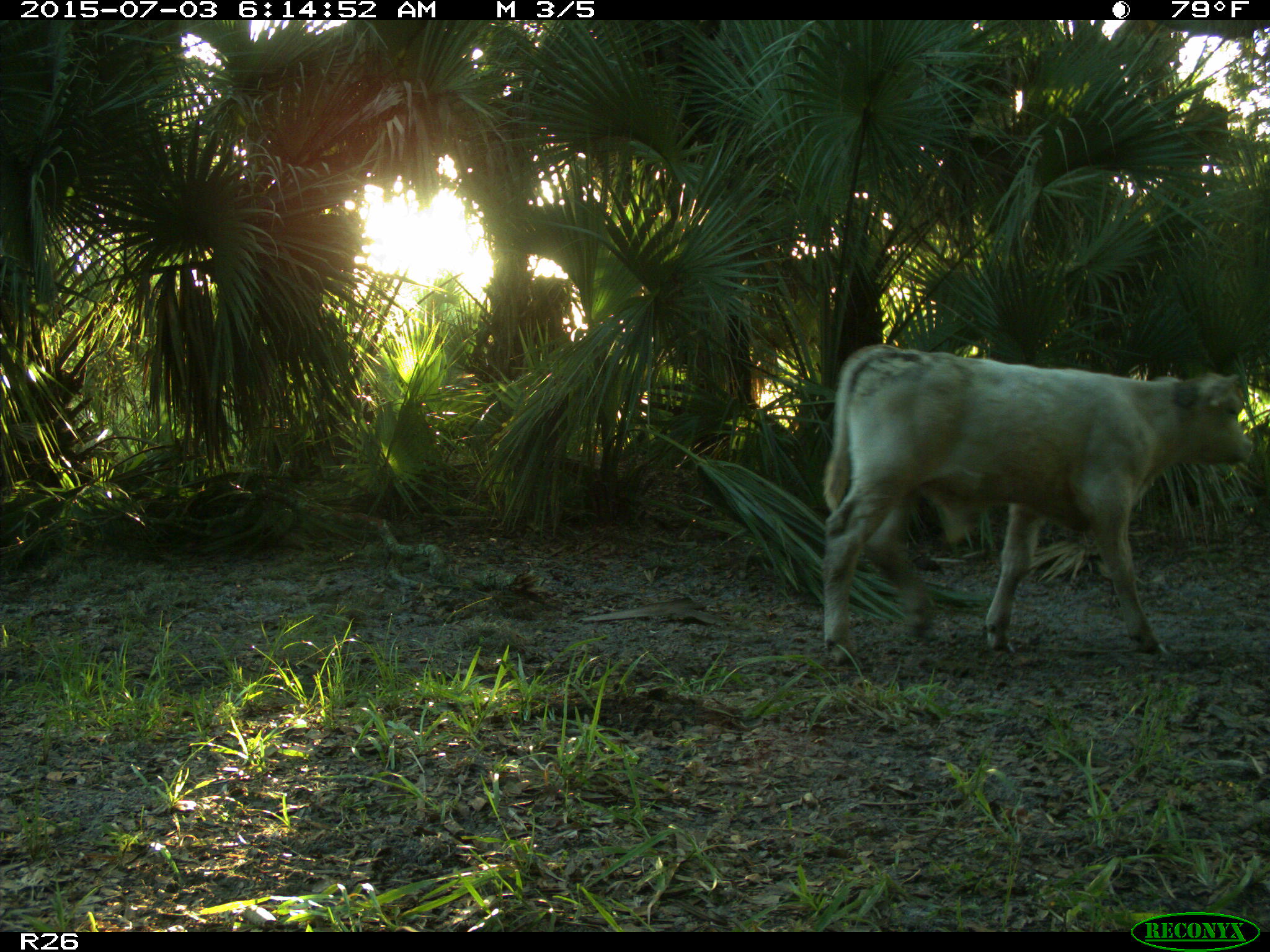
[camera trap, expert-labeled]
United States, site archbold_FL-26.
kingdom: Animalia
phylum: Chordata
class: Mammalia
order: Artiodactyla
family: Bovidae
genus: Bos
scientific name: Bos taurus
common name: domestic cow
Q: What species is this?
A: Bos taurus (domestic cow).